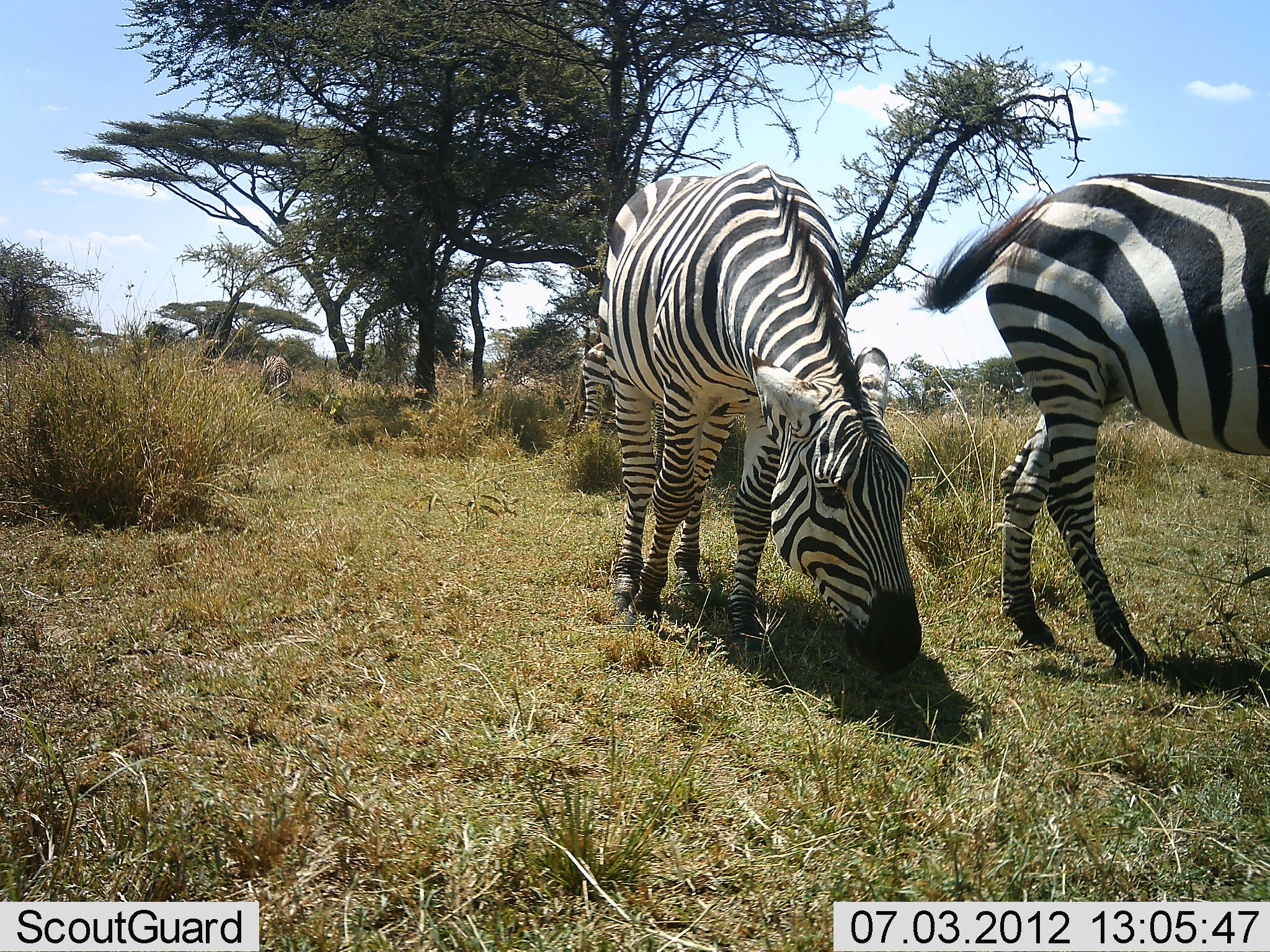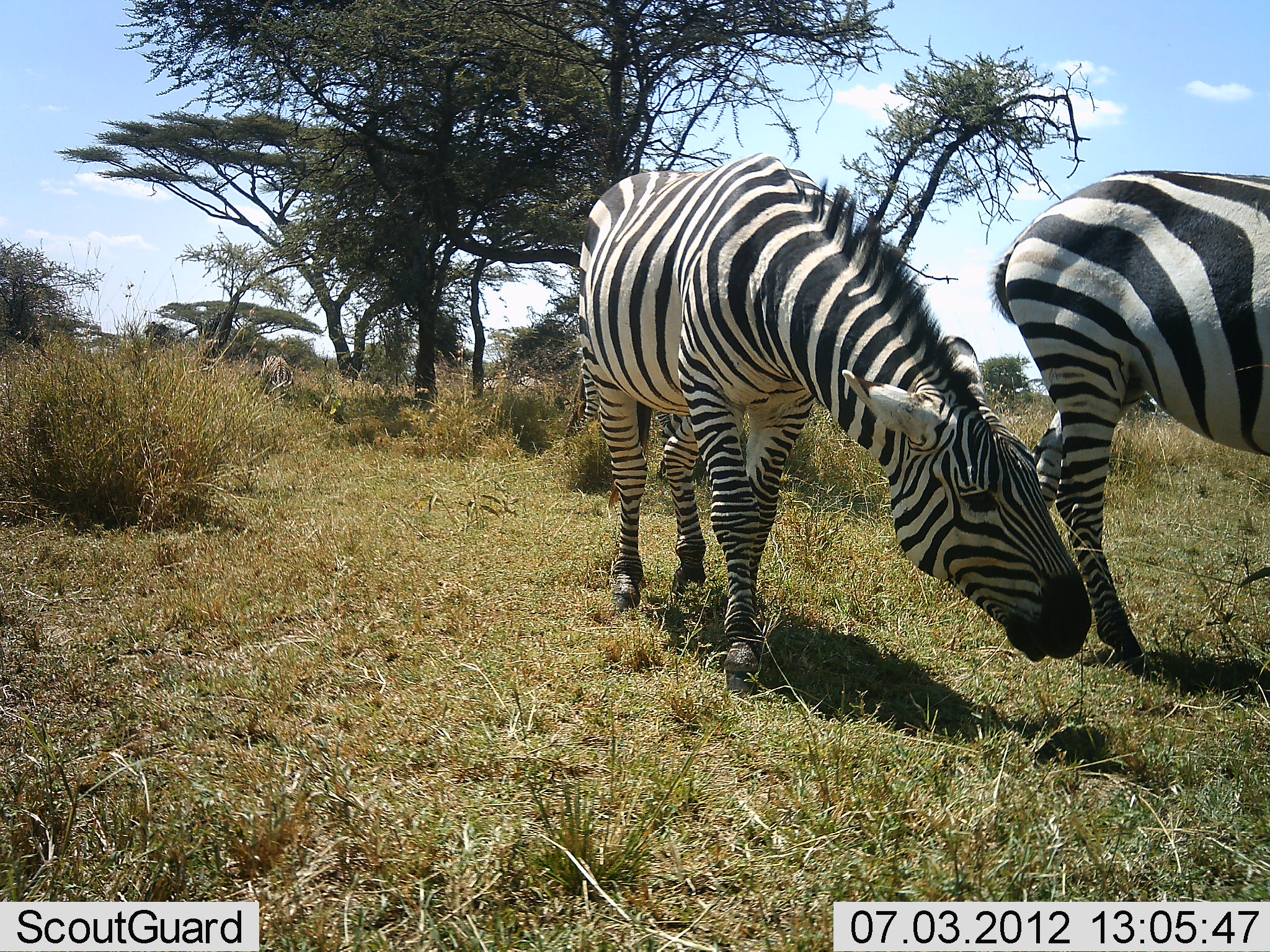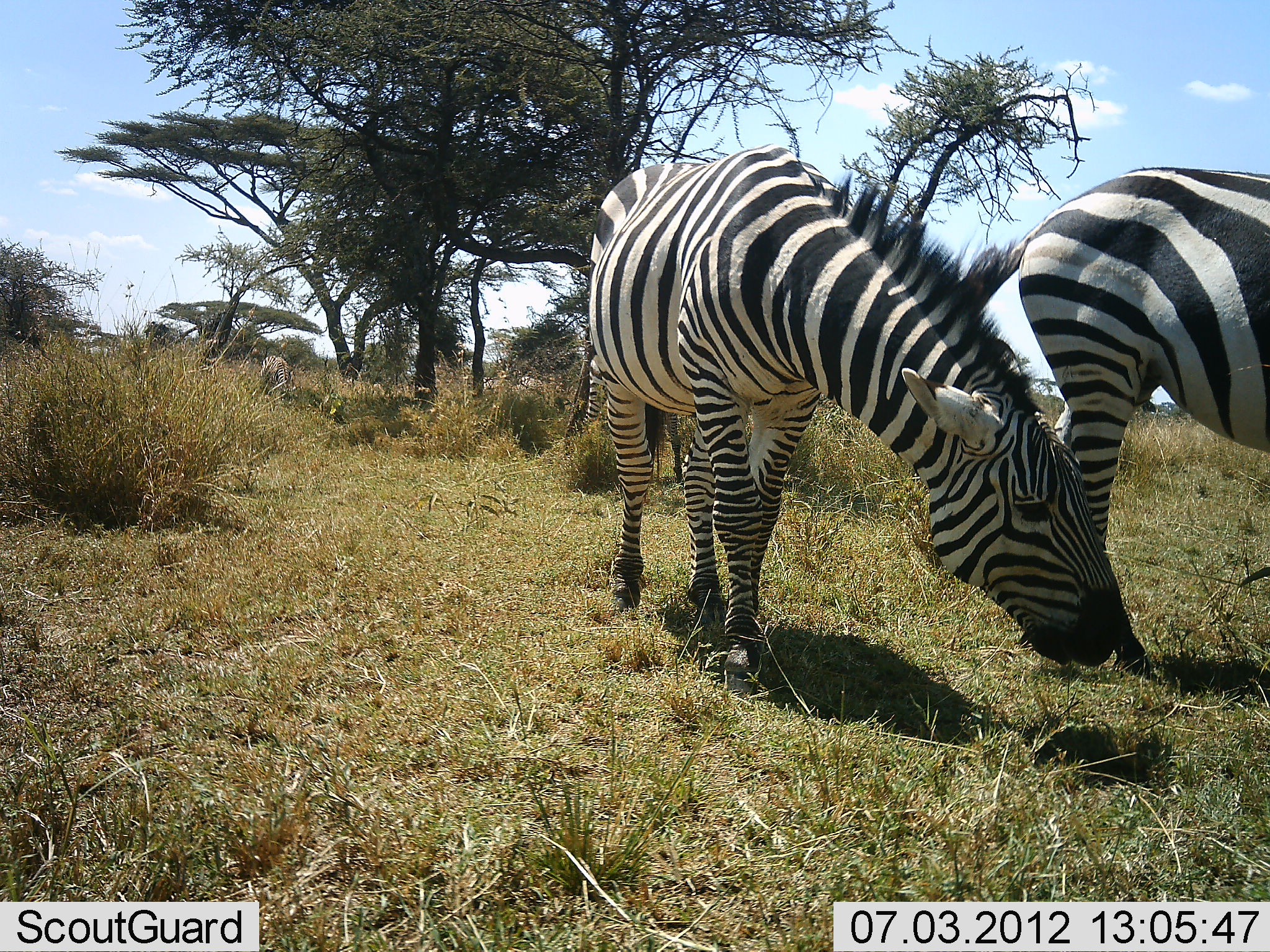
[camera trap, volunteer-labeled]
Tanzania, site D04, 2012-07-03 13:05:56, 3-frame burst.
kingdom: Animalia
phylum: Chordata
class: Mammalia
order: Perissodactyla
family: Equidae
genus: Equus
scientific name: Equus quagga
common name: plains zebra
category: zebra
Zebra (plains zebra) (Equus quagga), count 4. Behavior (volunteer vote fractions): standing 70%, resting 0%, moving 40%, interacting 0%. Young present (vote fraction): 0%. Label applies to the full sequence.